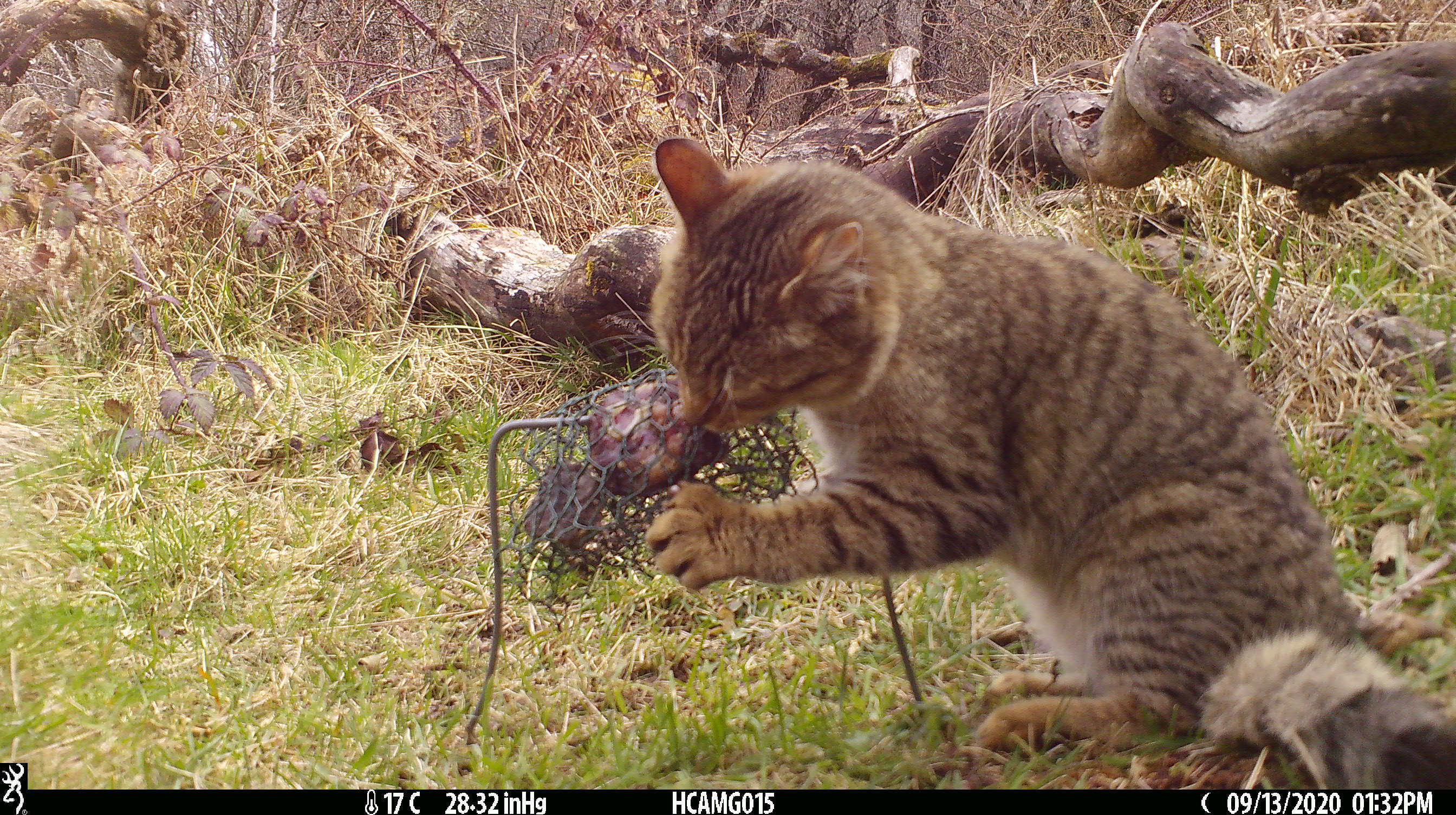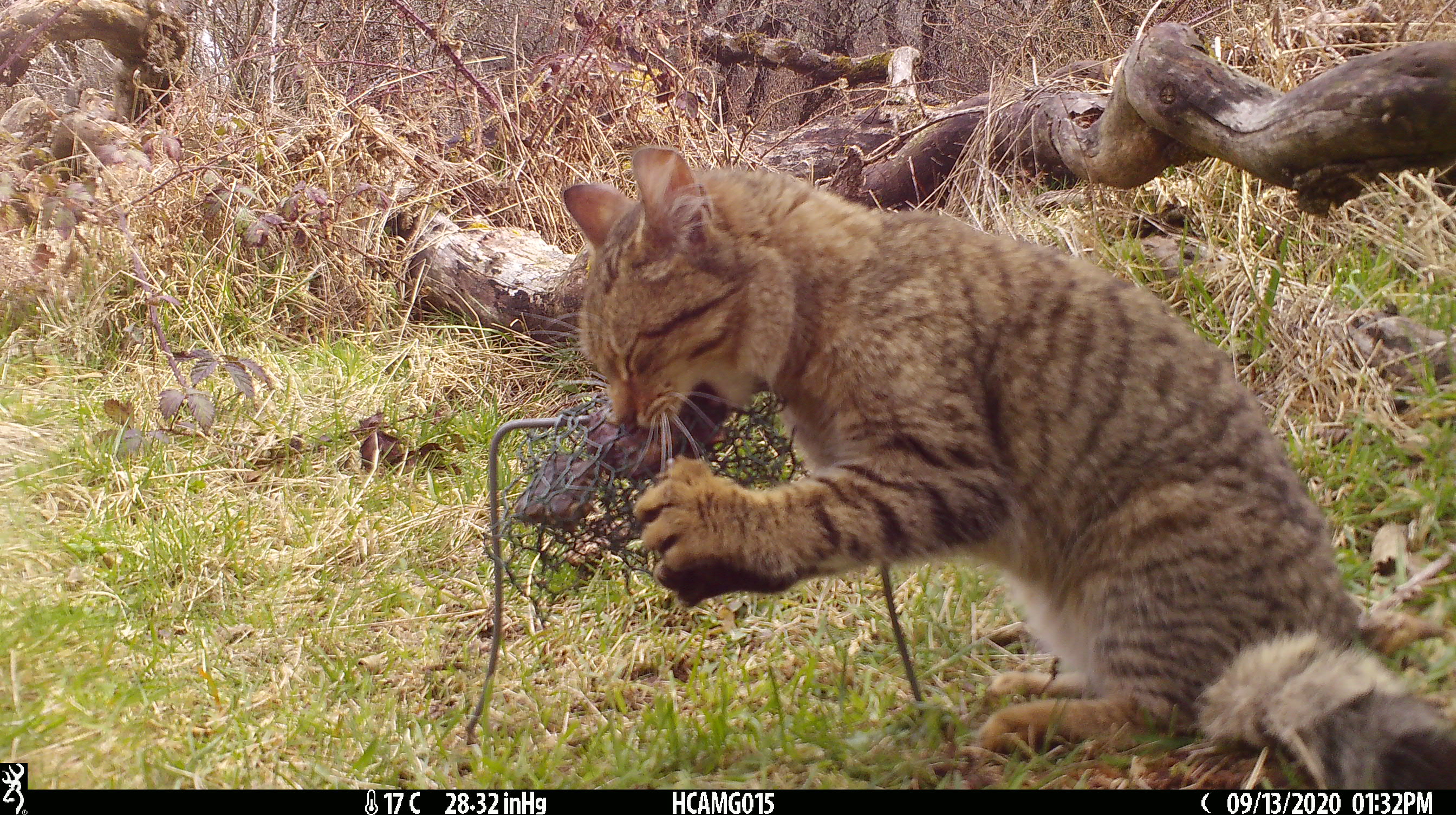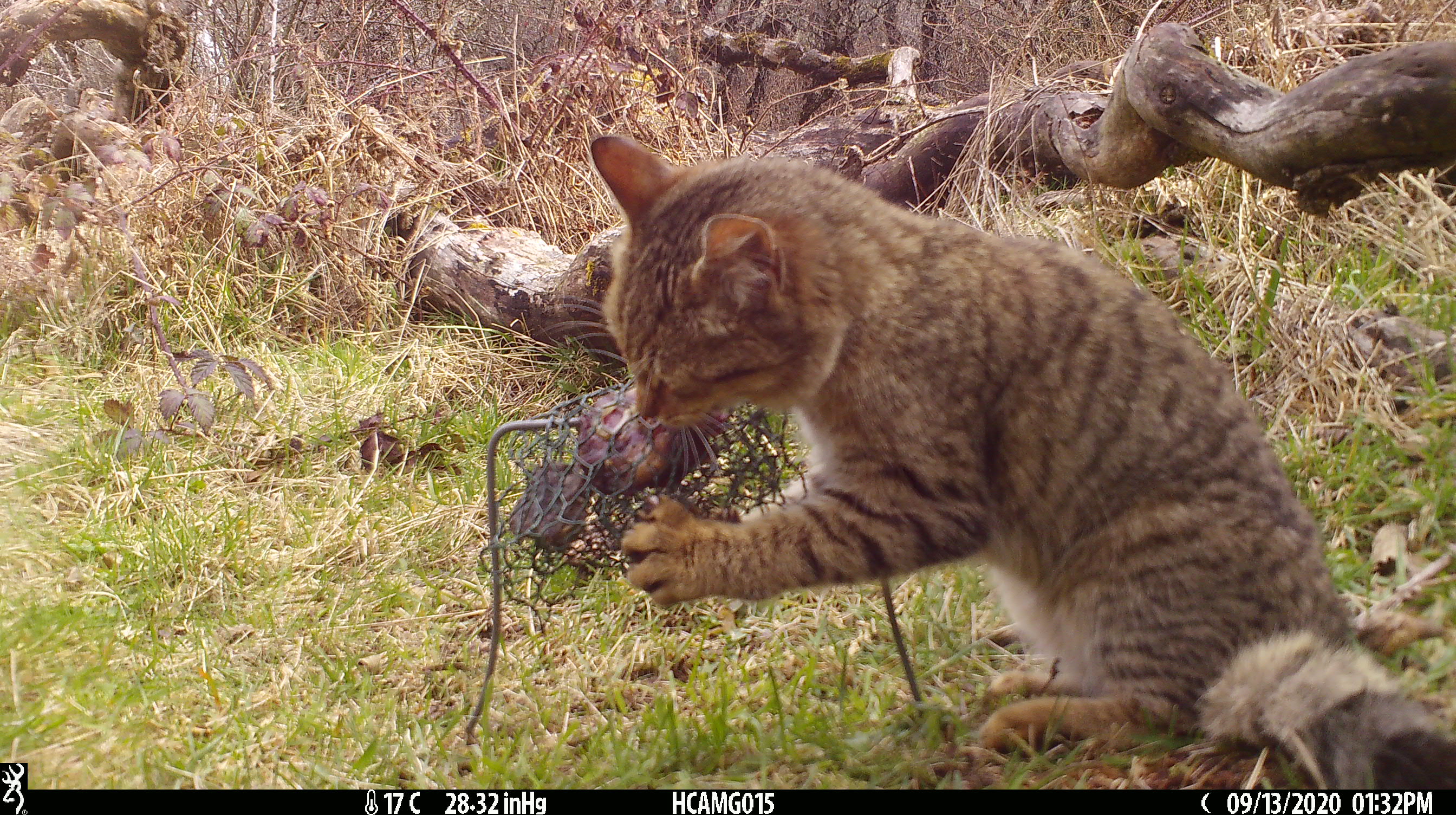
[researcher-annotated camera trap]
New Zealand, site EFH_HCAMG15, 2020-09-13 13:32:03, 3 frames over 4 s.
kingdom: Animalia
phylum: Chordata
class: Mammalia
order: Carnivora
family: Felidae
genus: Felis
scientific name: Felis catus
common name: domestic cat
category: cat